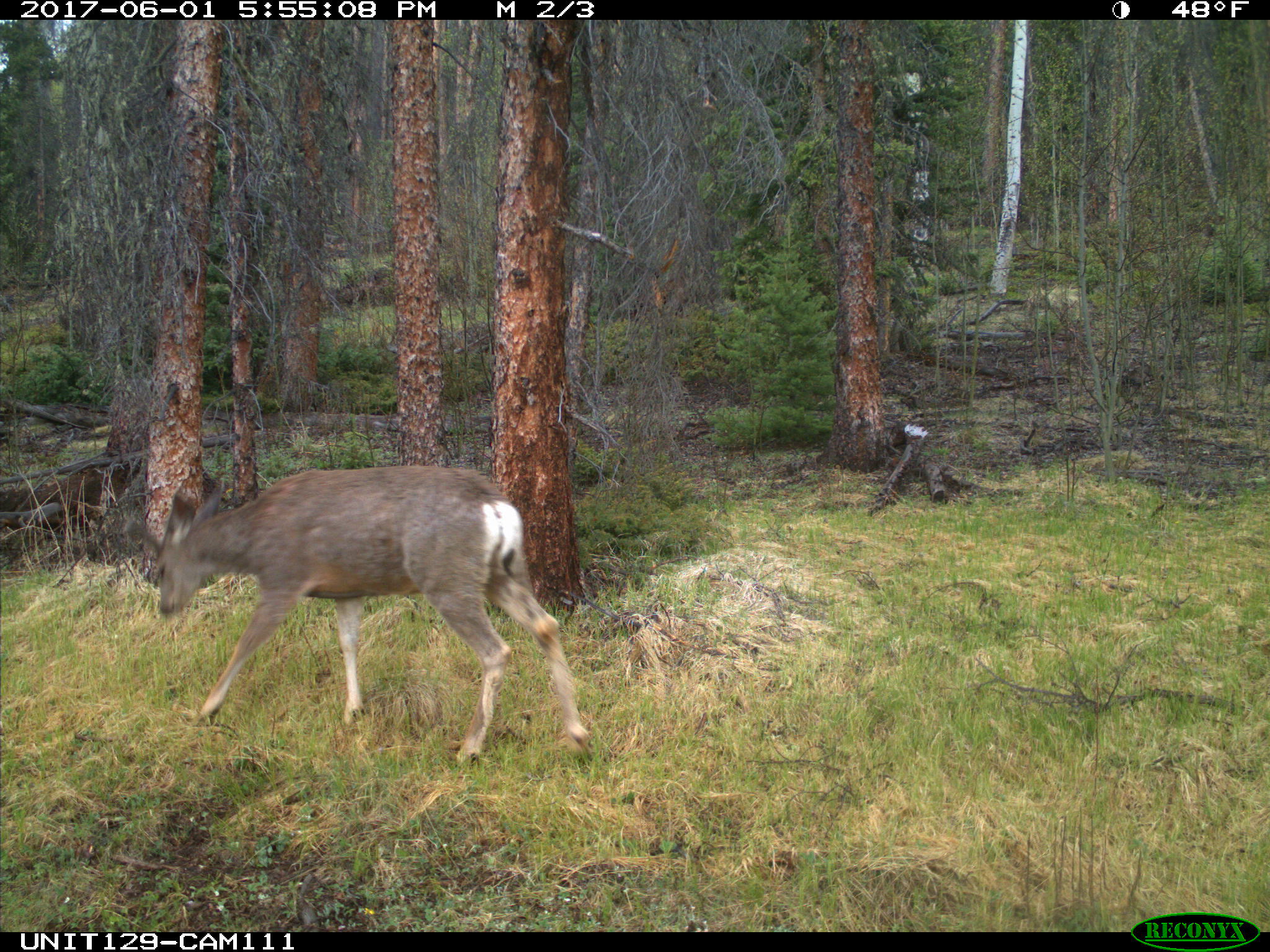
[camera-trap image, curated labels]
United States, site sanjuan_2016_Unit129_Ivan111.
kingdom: Animalia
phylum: Chordata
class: Mammalia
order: Artiodactyla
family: Cervidae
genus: Odocoileus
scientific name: Odocoileus hemionus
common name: mule deer